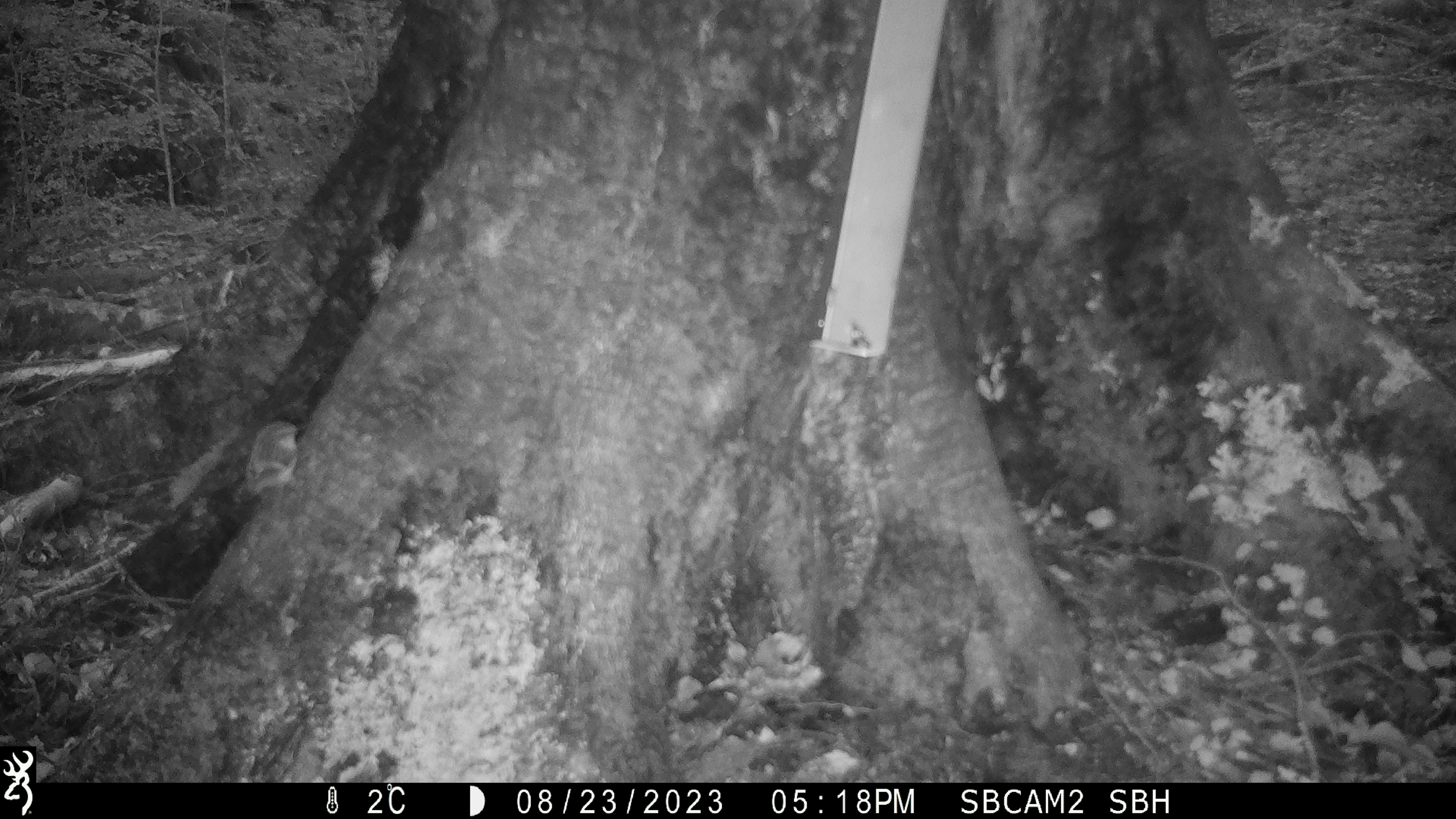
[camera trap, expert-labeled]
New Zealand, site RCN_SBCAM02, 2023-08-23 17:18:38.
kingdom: Animalia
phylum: Chordata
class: Aves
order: Passeriformes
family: Acanthisittidae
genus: Acanthisitta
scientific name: Acanthisitta chloris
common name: rifleman